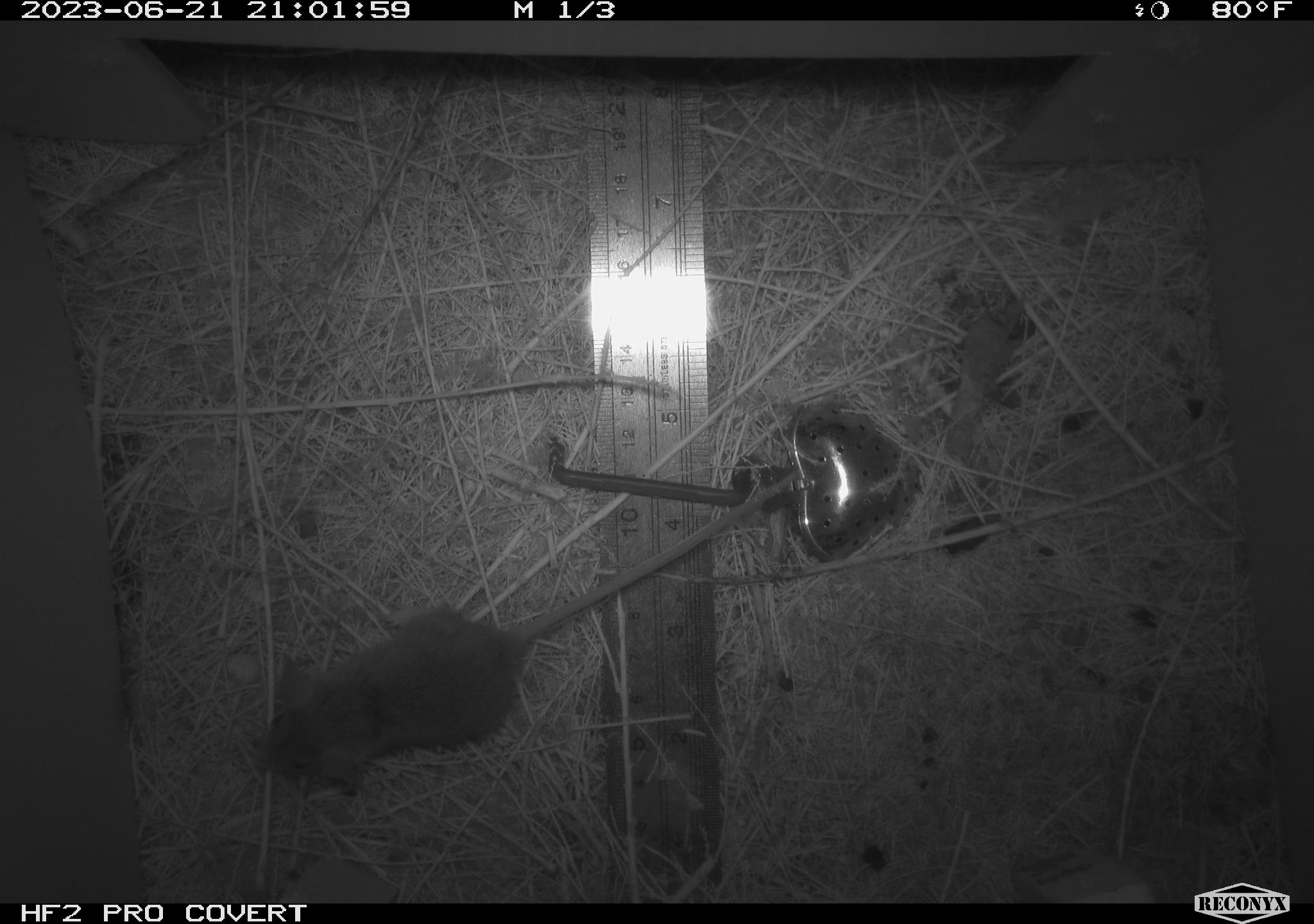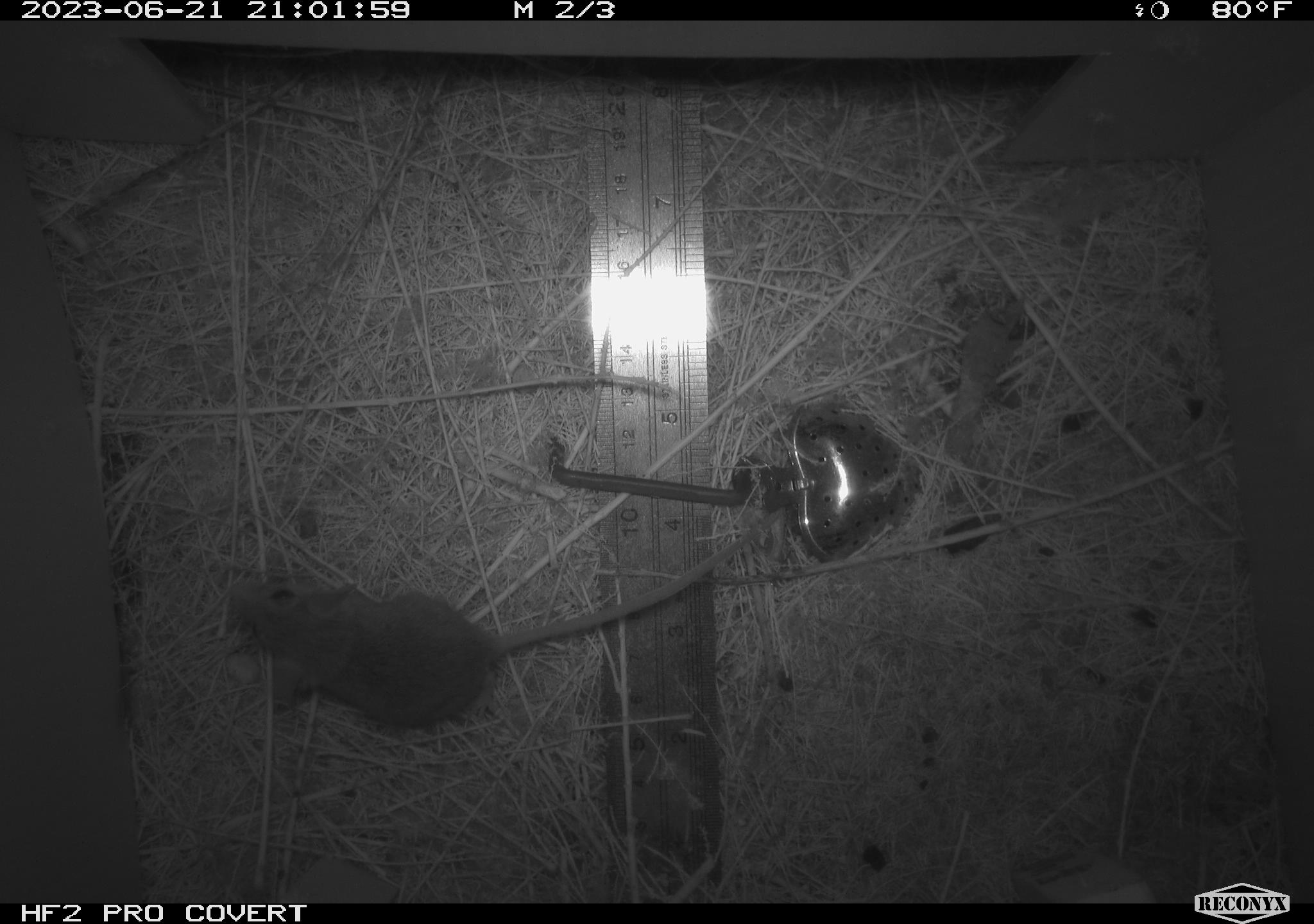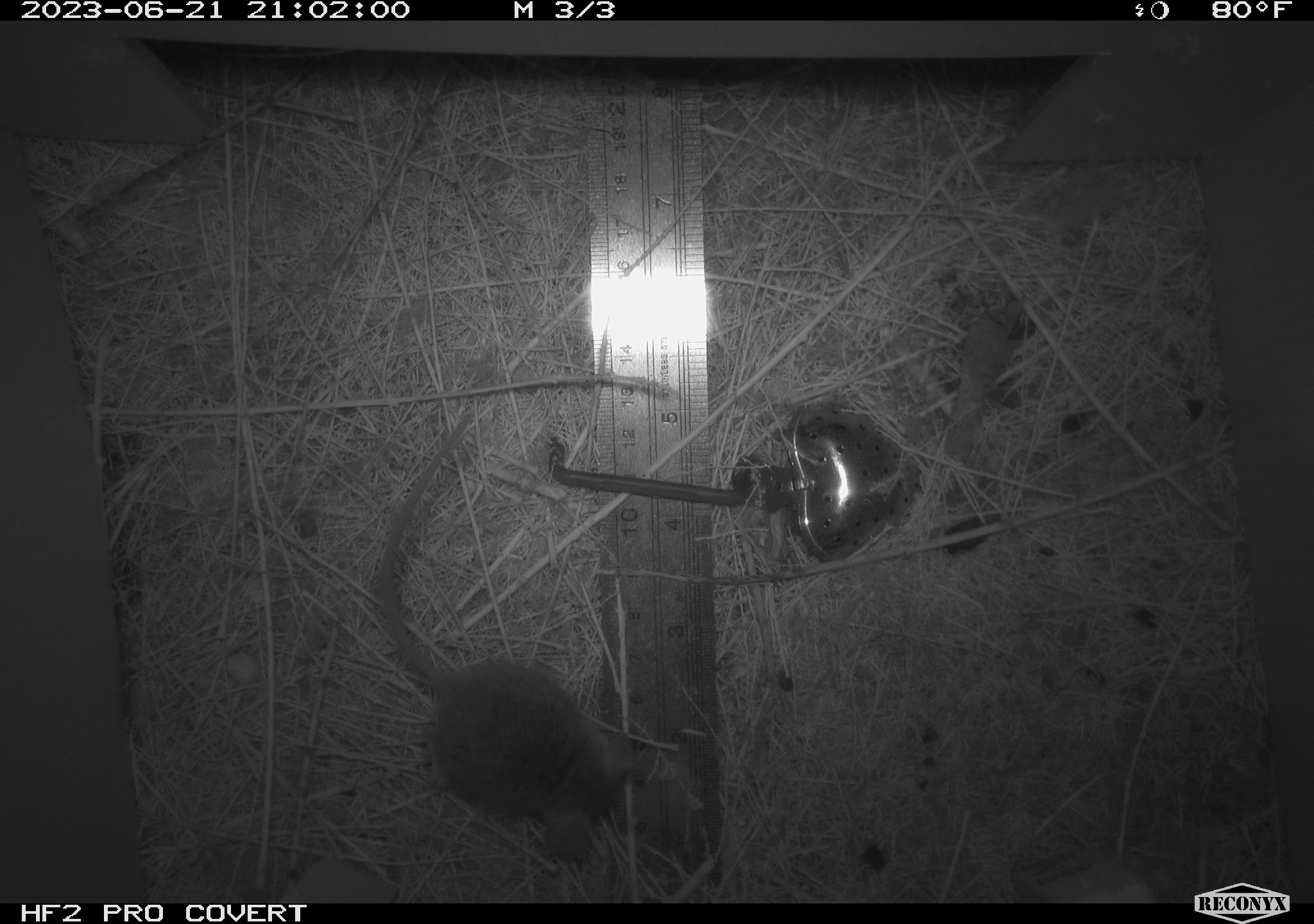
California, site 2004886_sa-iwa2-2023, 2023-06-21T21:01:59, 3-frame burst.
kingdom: Animalia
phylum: Chordata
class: Mammalia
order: Rodentia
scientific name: Rodentia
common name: mouse species